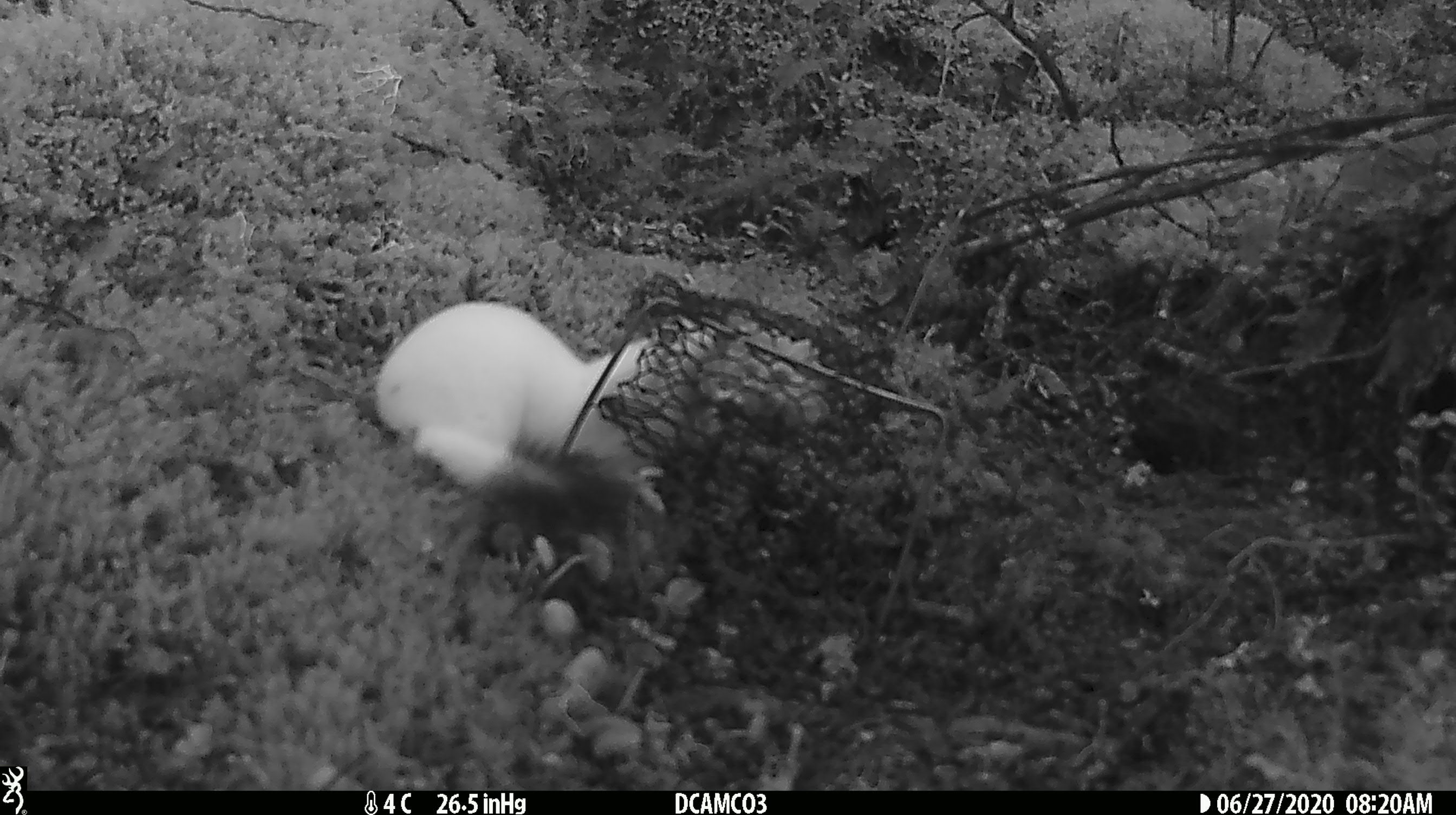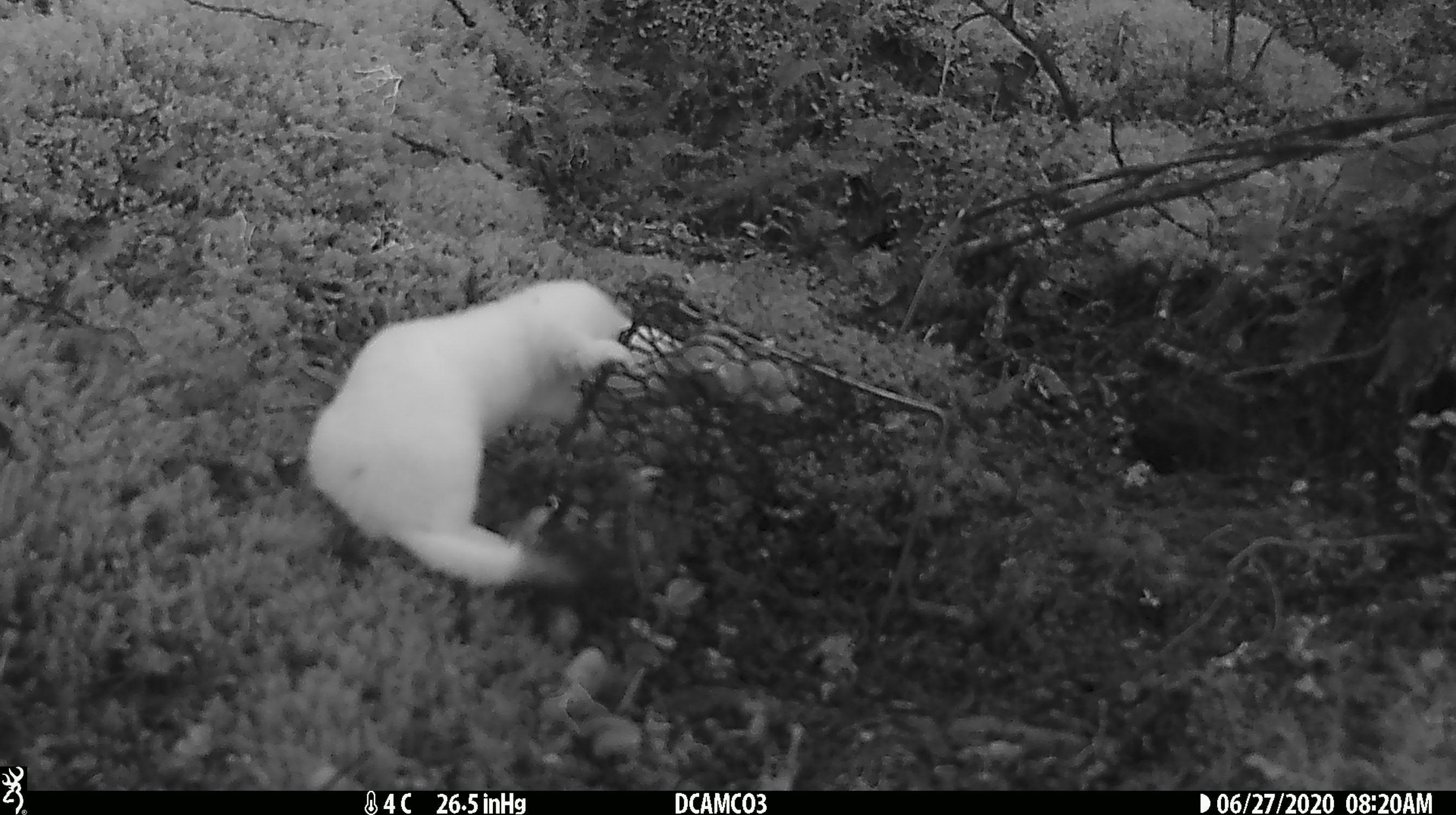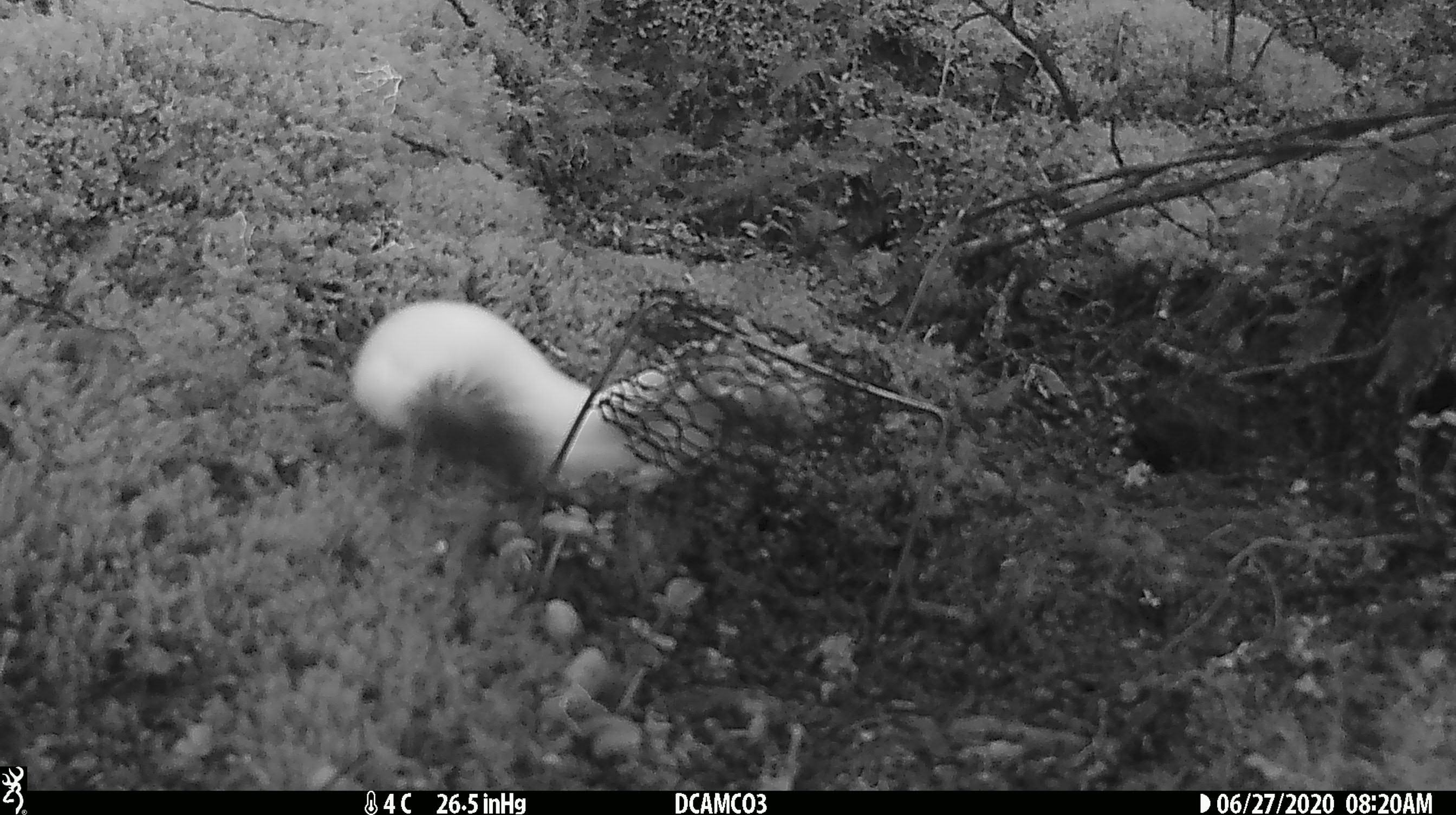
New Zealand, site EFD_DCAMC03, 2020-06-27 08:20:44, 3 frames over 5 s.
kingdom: Animalia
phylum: Chordata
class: Mammalia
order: Carnivora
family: Mustelidae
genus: Mustela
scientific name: Mustela erminea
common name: stoat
Stoat (Mustela erminea).